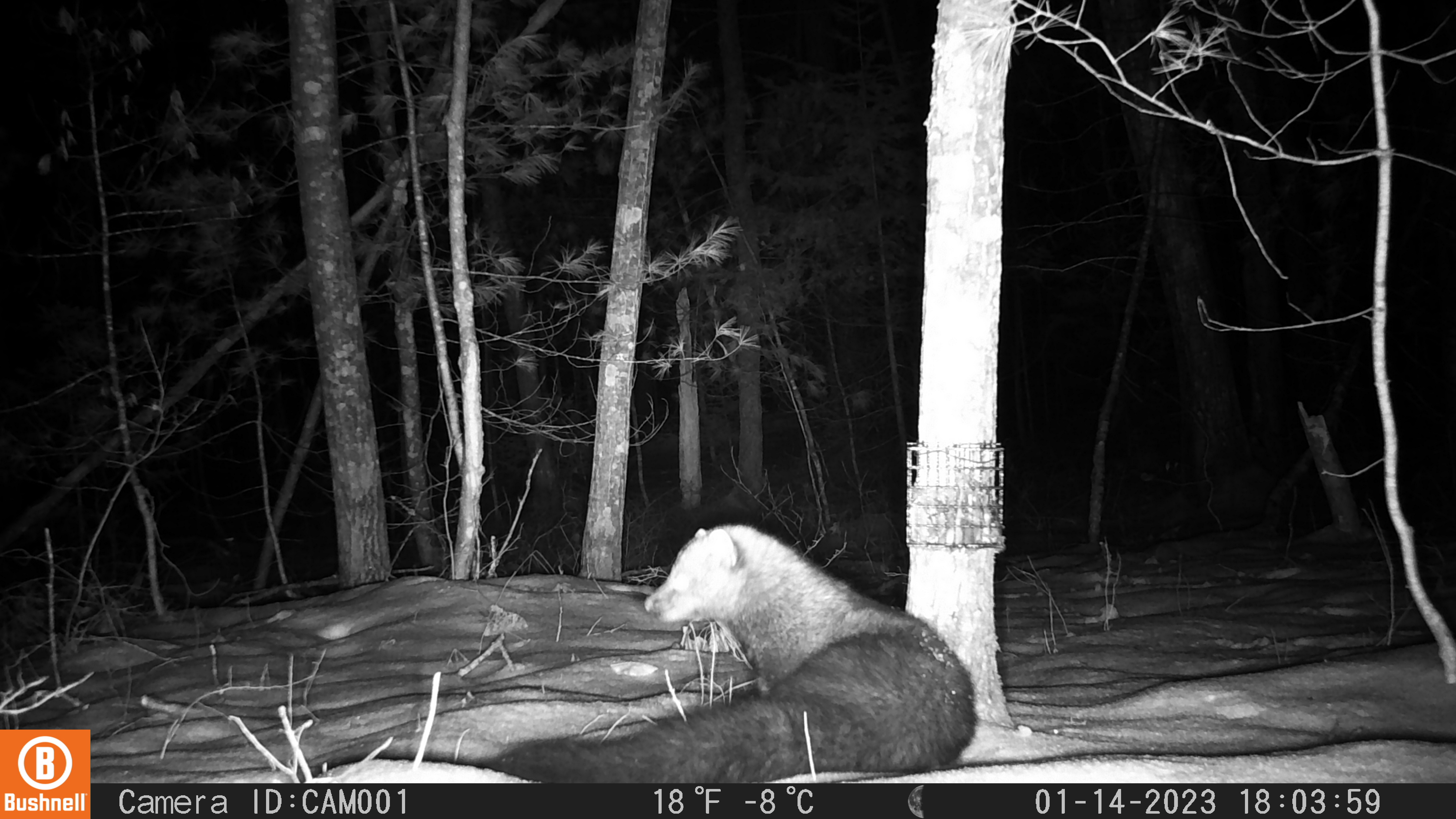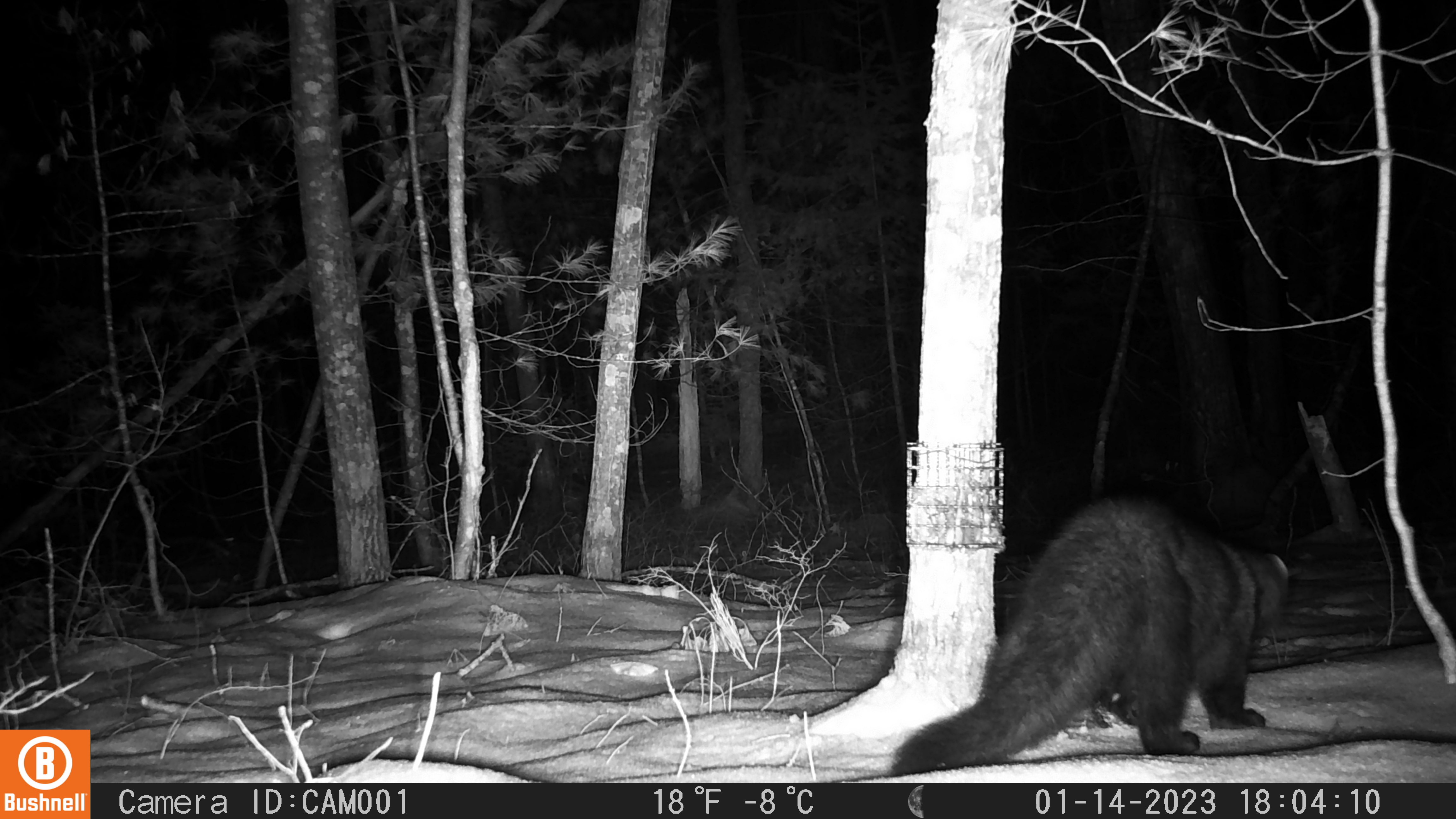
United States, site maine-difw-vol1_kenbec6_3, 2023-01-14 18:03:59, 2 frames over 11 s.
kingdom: Animalia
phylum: Chordata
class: Mammalia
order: Carnivora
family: Mustelidae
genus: Pekania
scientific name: Pekania pennanti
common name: fisher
Fisher (Pekania pennanti).